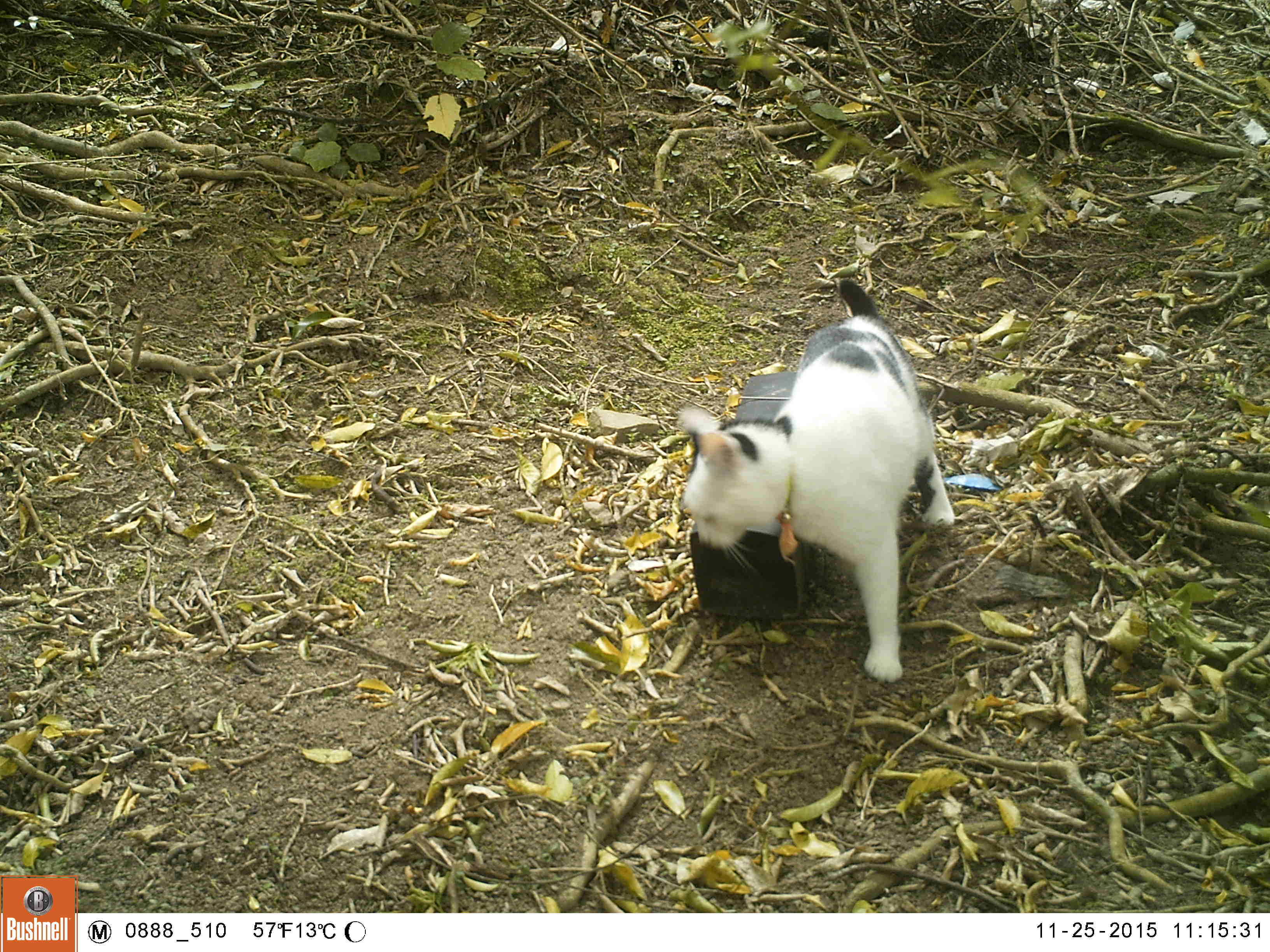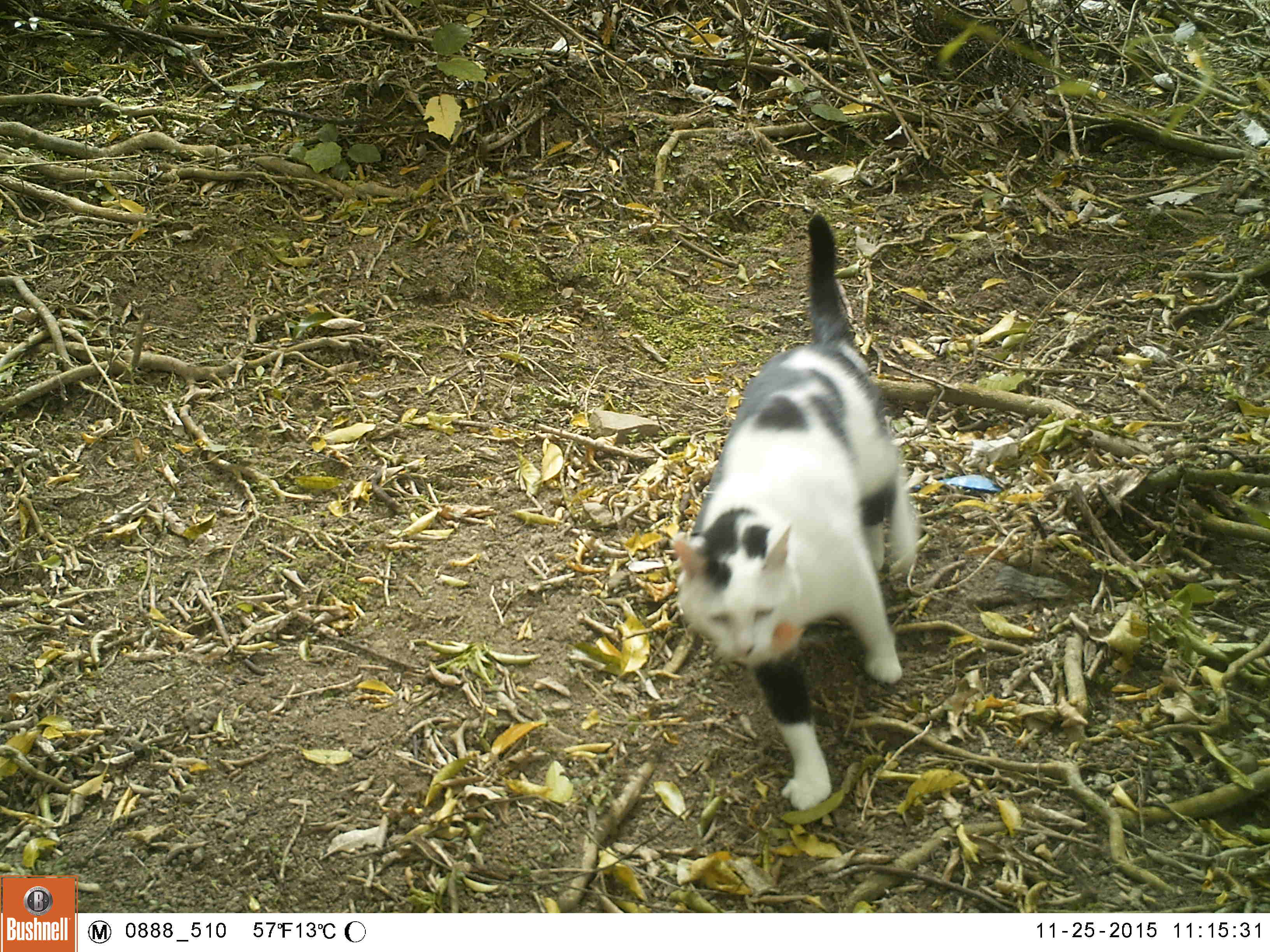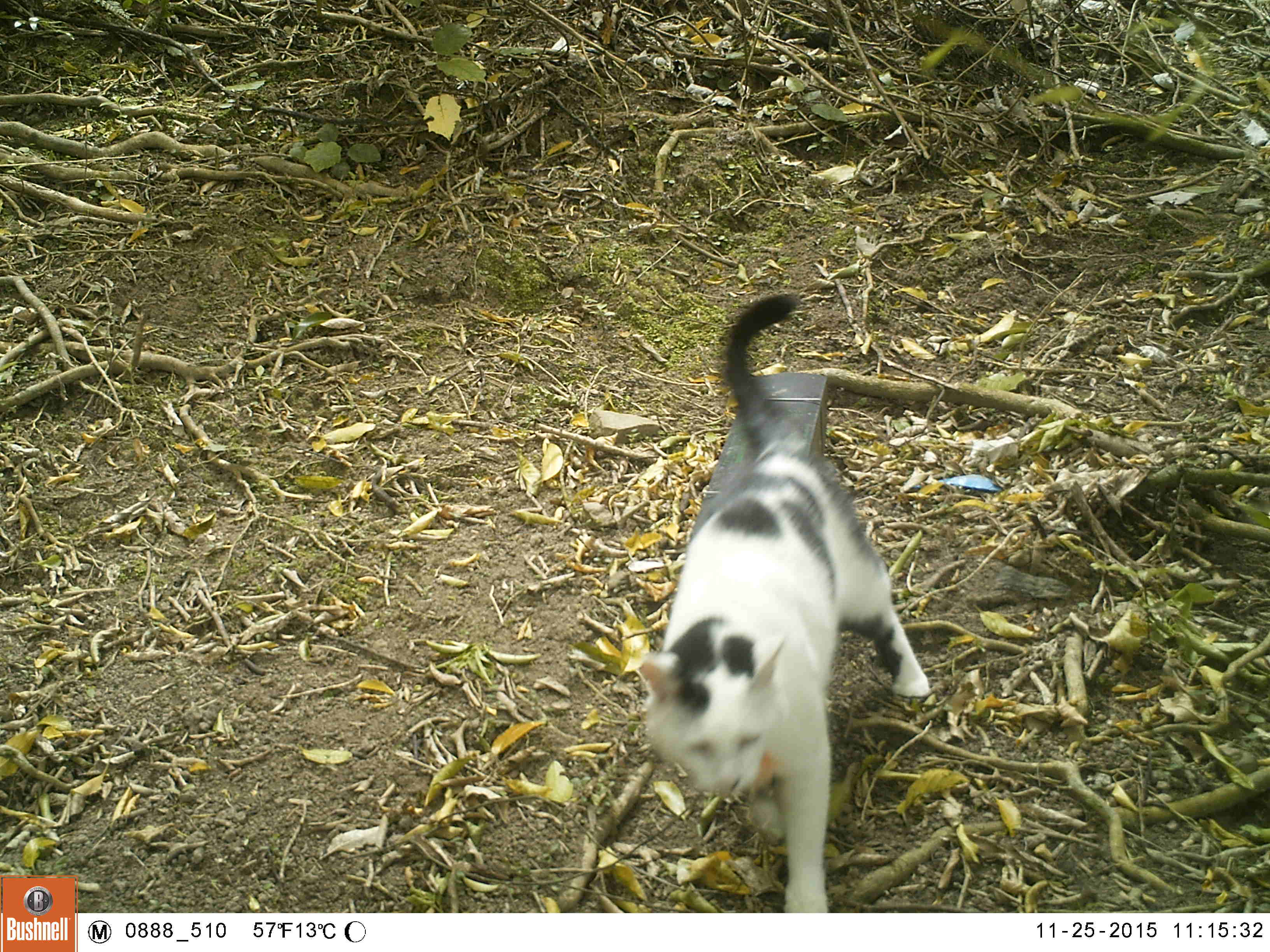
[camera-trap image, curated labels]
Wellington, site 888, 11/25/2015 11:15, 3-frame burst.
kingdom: Animalia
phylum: Chordata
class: Mammalia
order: Carnivora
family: Felidae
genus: Felis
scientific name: Felis catus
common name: cat